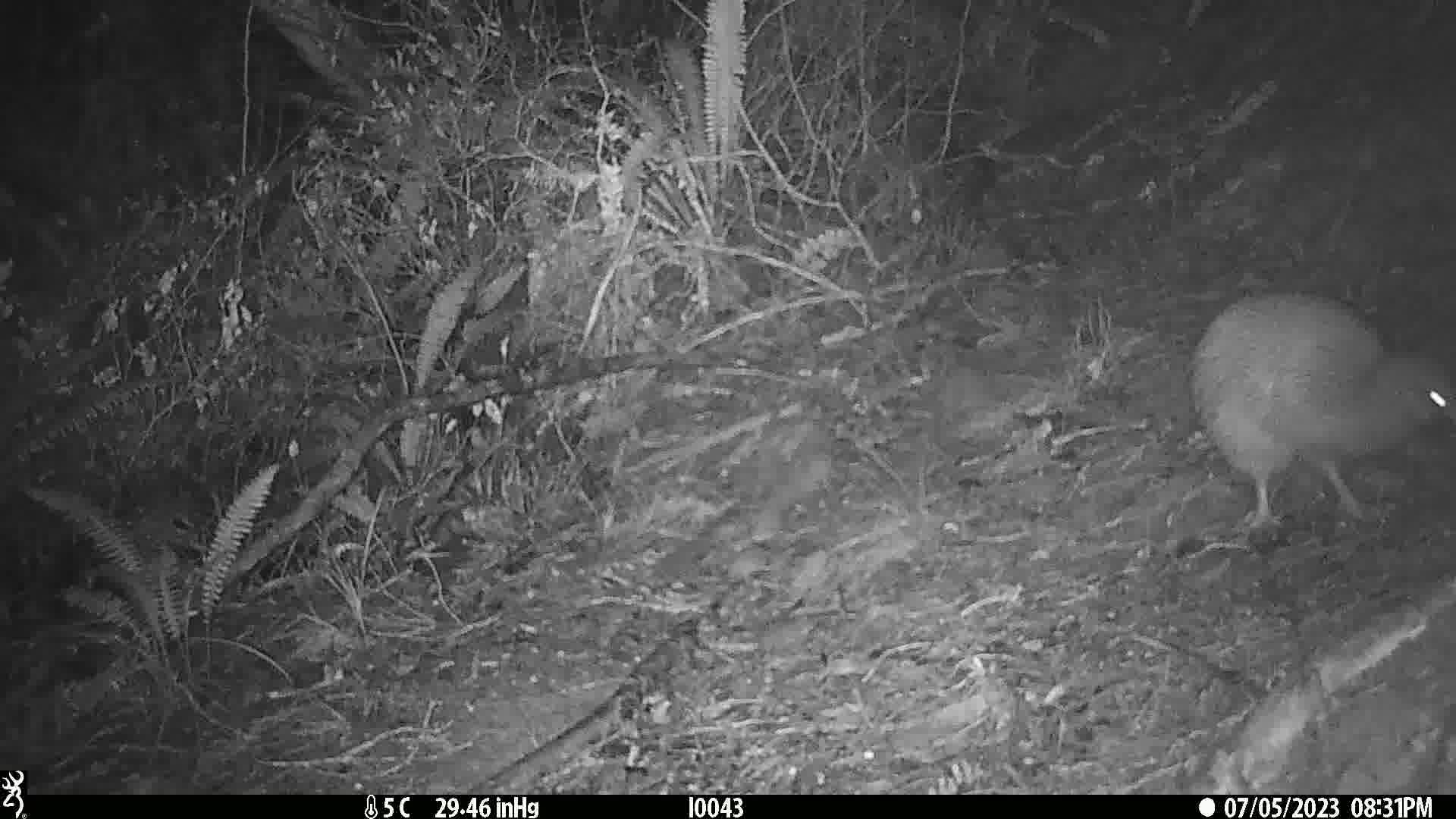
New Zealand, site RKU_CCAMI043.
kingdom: Animalia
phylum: Chordata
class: Aves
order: Apterygiformes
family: Apterygidae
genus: Apteryx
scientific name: Apteryx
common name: kiwi